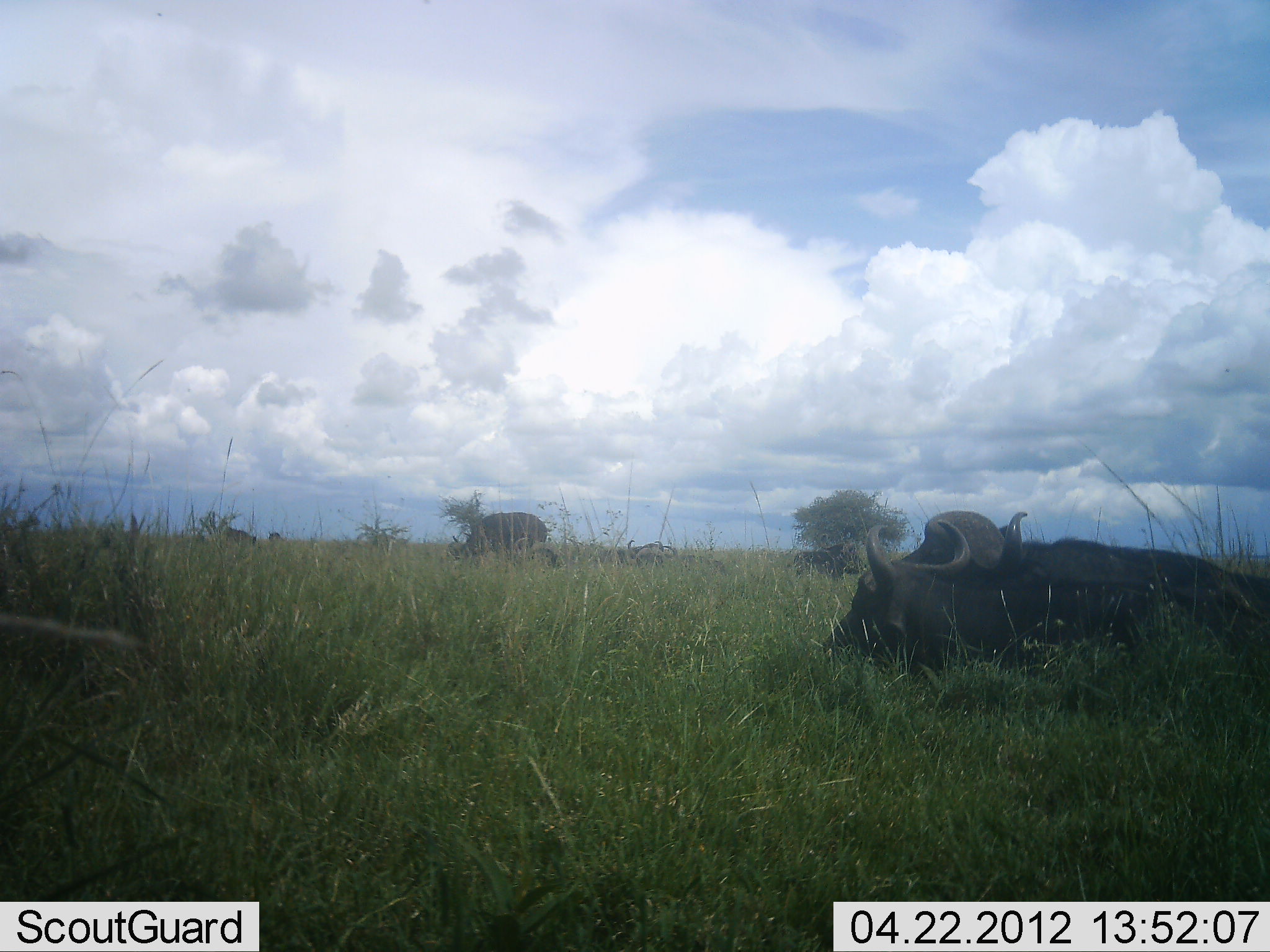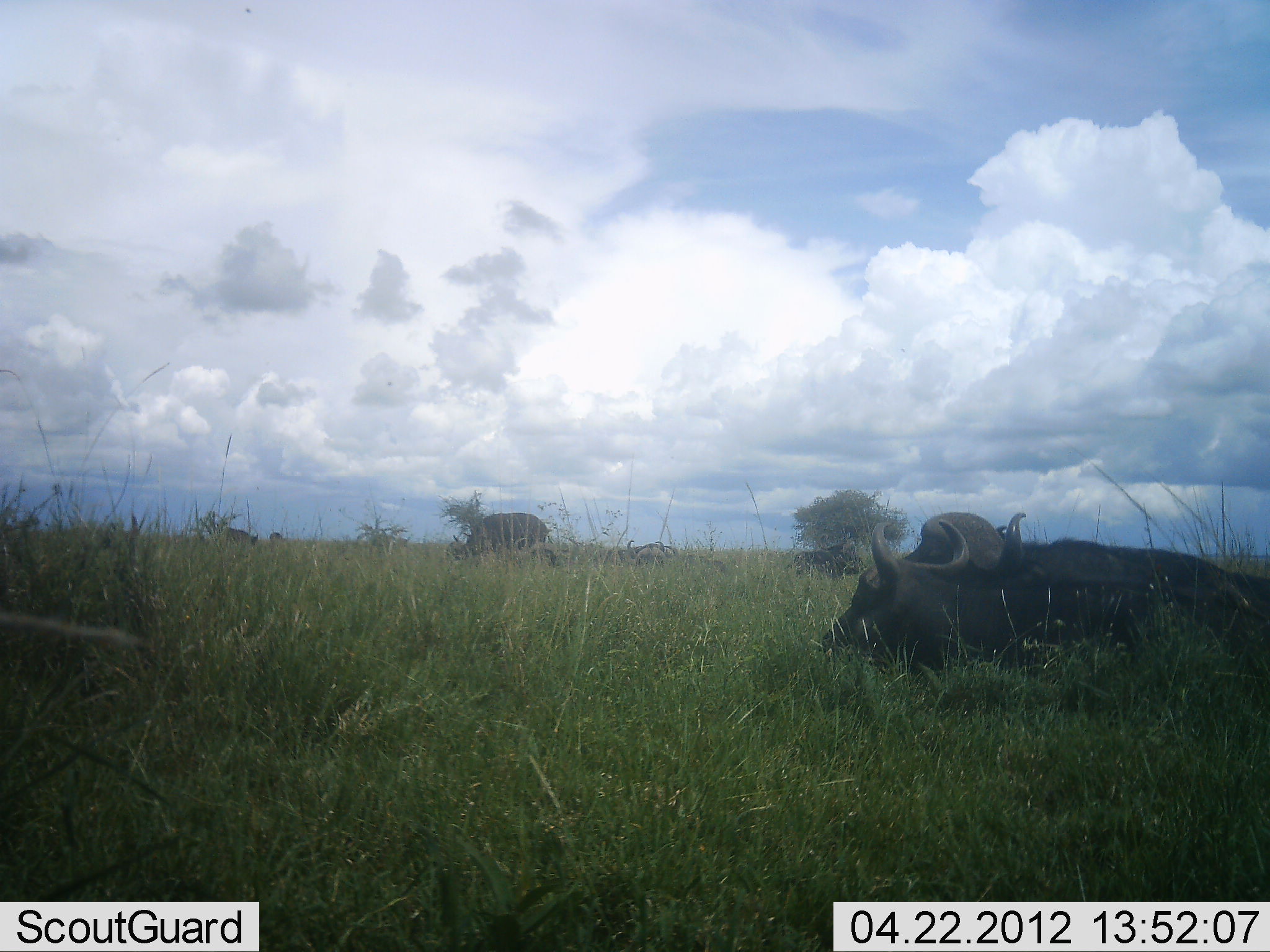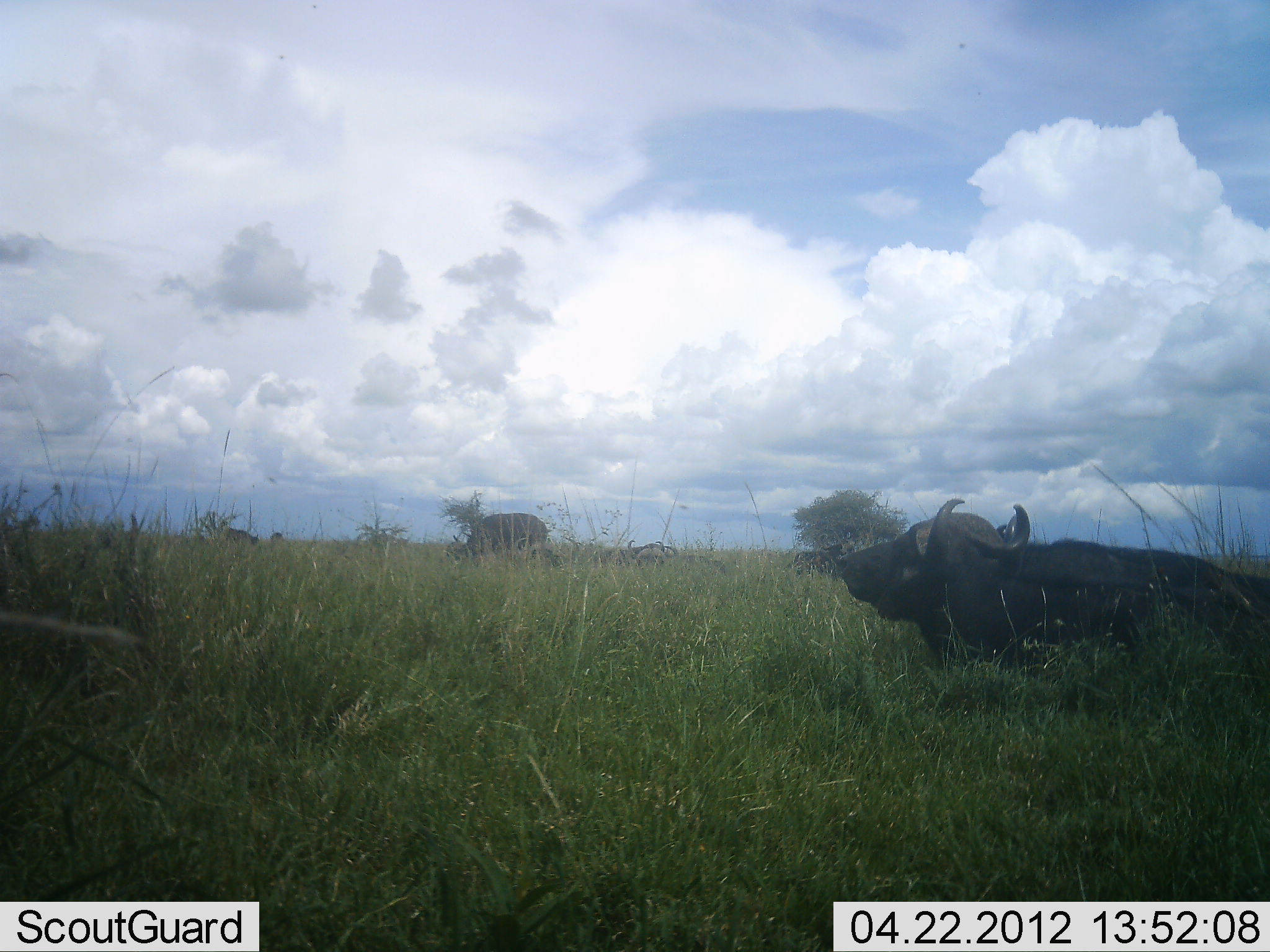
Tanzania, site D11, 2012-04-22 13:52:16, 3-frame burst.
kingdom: Animalia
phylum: Chordata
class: Mammalia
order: Artiodactyla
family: Bovidae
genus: Syncerus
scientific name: Syncerus caffer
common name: cape buffalo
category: buffalo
Buffalo (cape buffalo) (Syncerus caffer), count 3. Behavior (volunteer vote fractions): standing 24%, resting 97%, moving 0%, interacting 0%. Young present (vote fraction): 0%. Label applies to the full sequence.